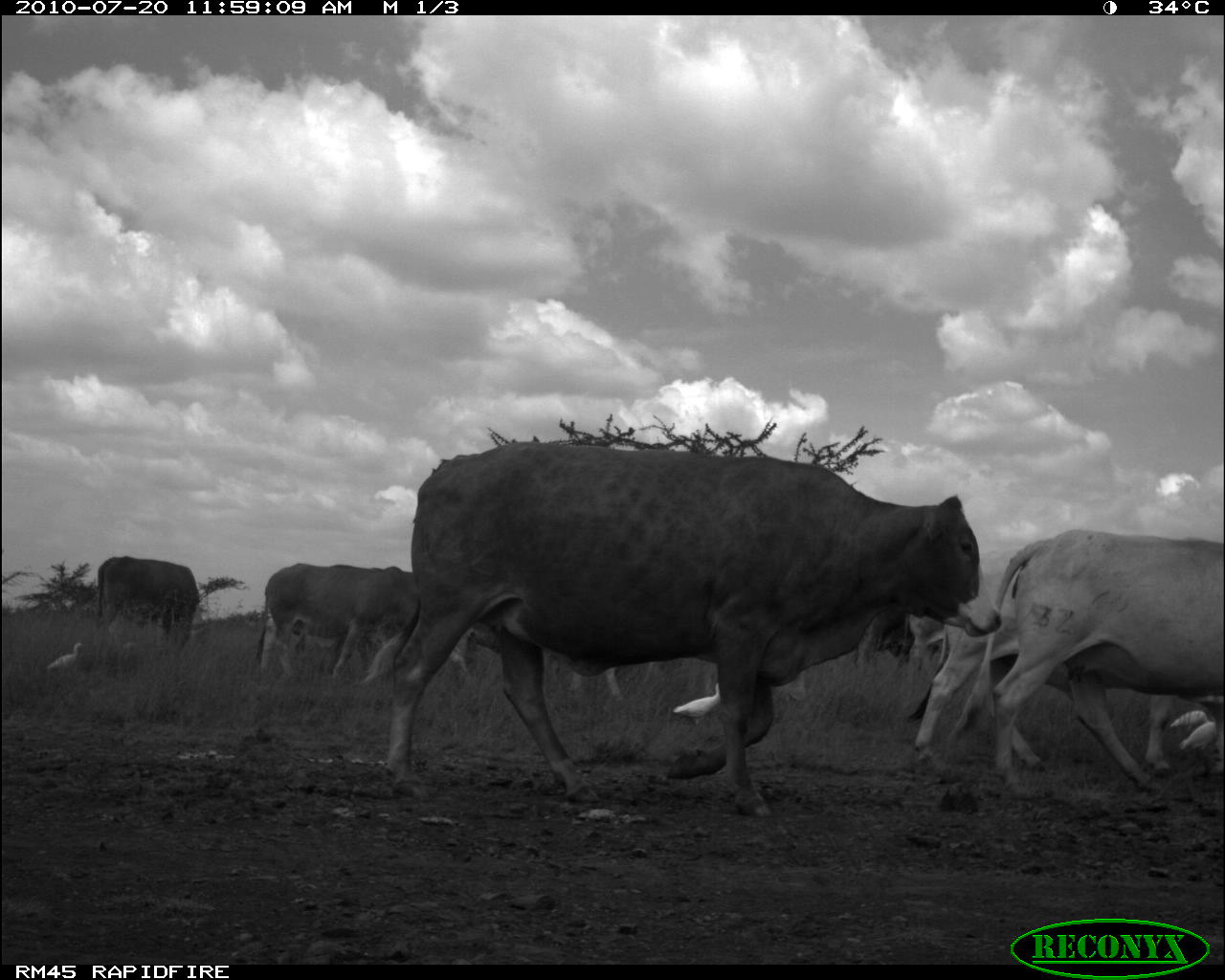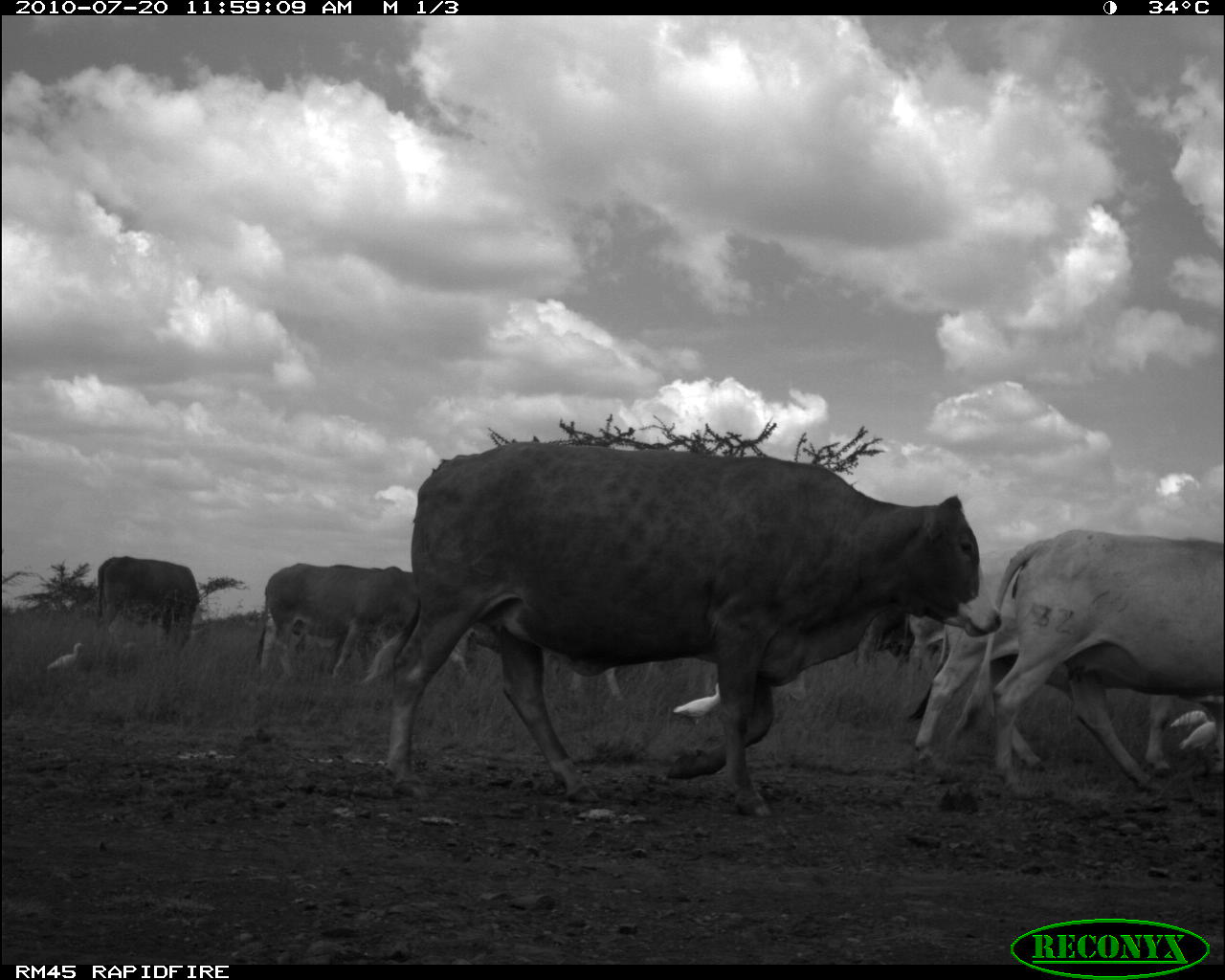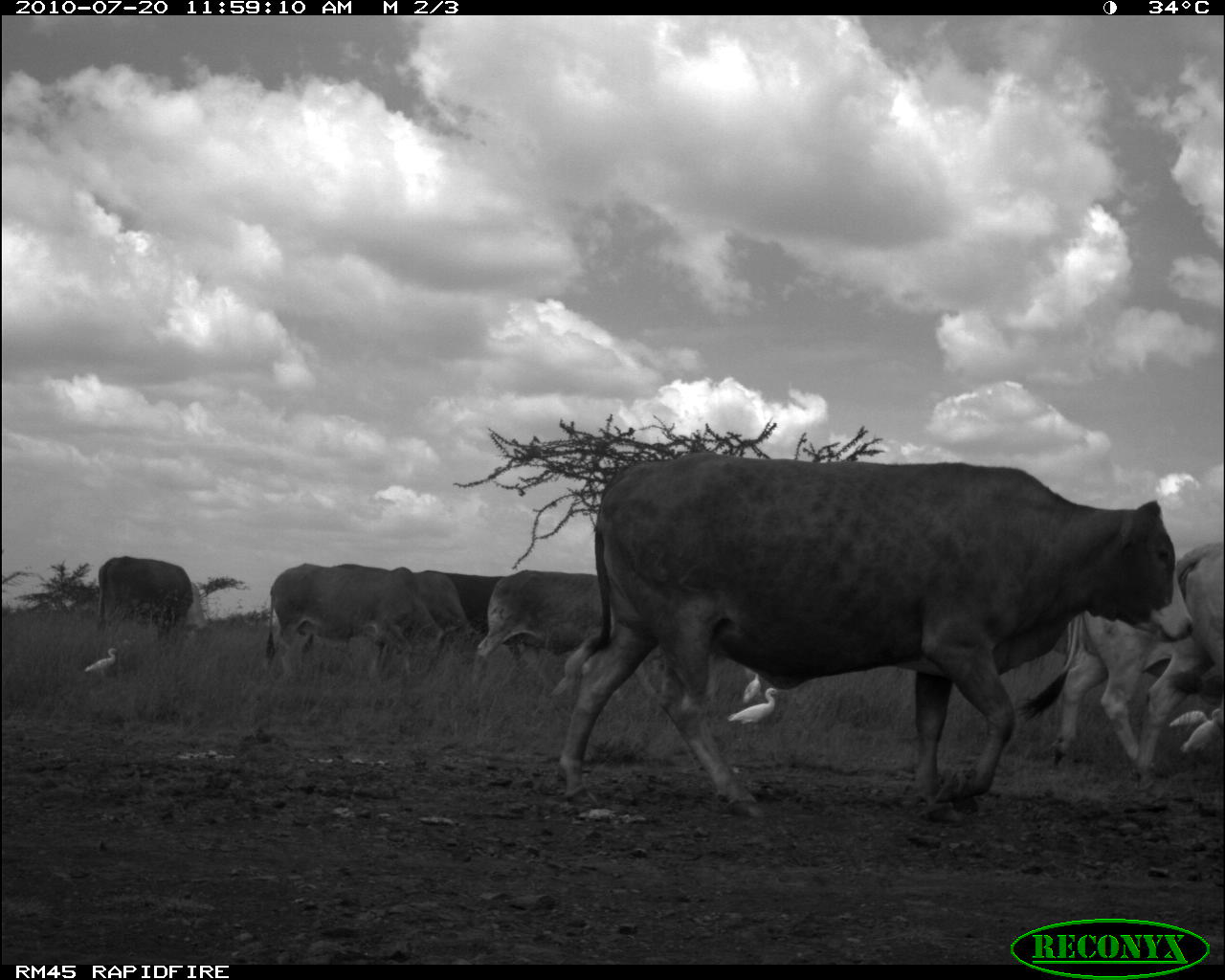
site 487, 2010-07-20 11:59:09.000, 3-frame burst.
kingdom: Animalia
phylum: Chordata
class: Aves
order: Pelecaniformes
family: Ardeidae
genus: Bubulcus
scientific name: Bubulcus ibis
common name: cattle egret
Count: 4.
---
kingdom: Animalia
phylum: Chordata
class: Mammalia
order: Artiodactyla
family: Bovidae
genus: Bos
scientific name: Bos taurus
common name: domestic cattle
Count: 7.